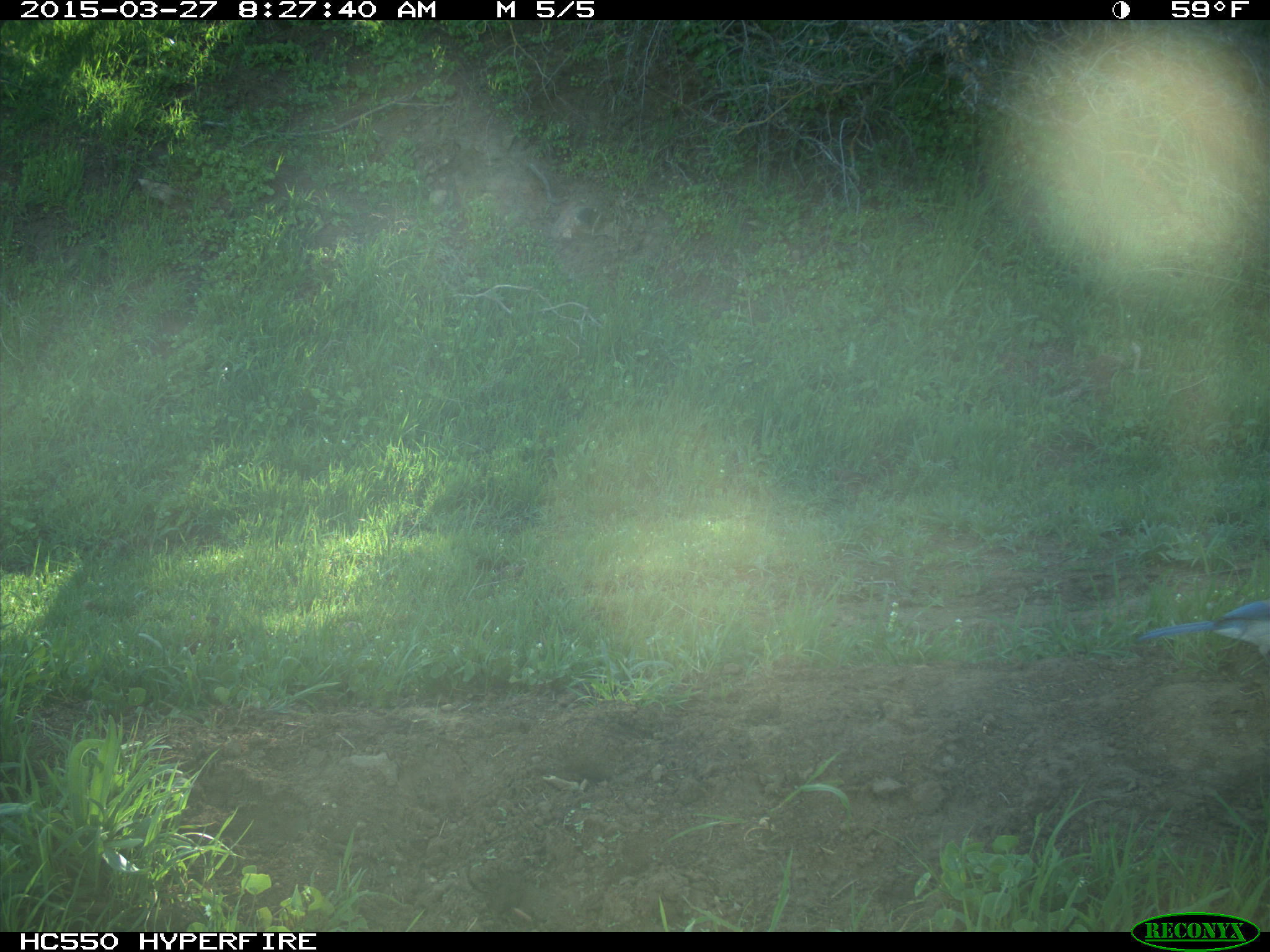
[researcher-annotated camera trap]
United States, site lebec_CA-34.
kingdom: Animalia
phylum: Chordata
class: Aves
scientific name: Aves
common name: birds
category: unidentified bird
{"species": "unidentified bird (birds) (Aves)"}